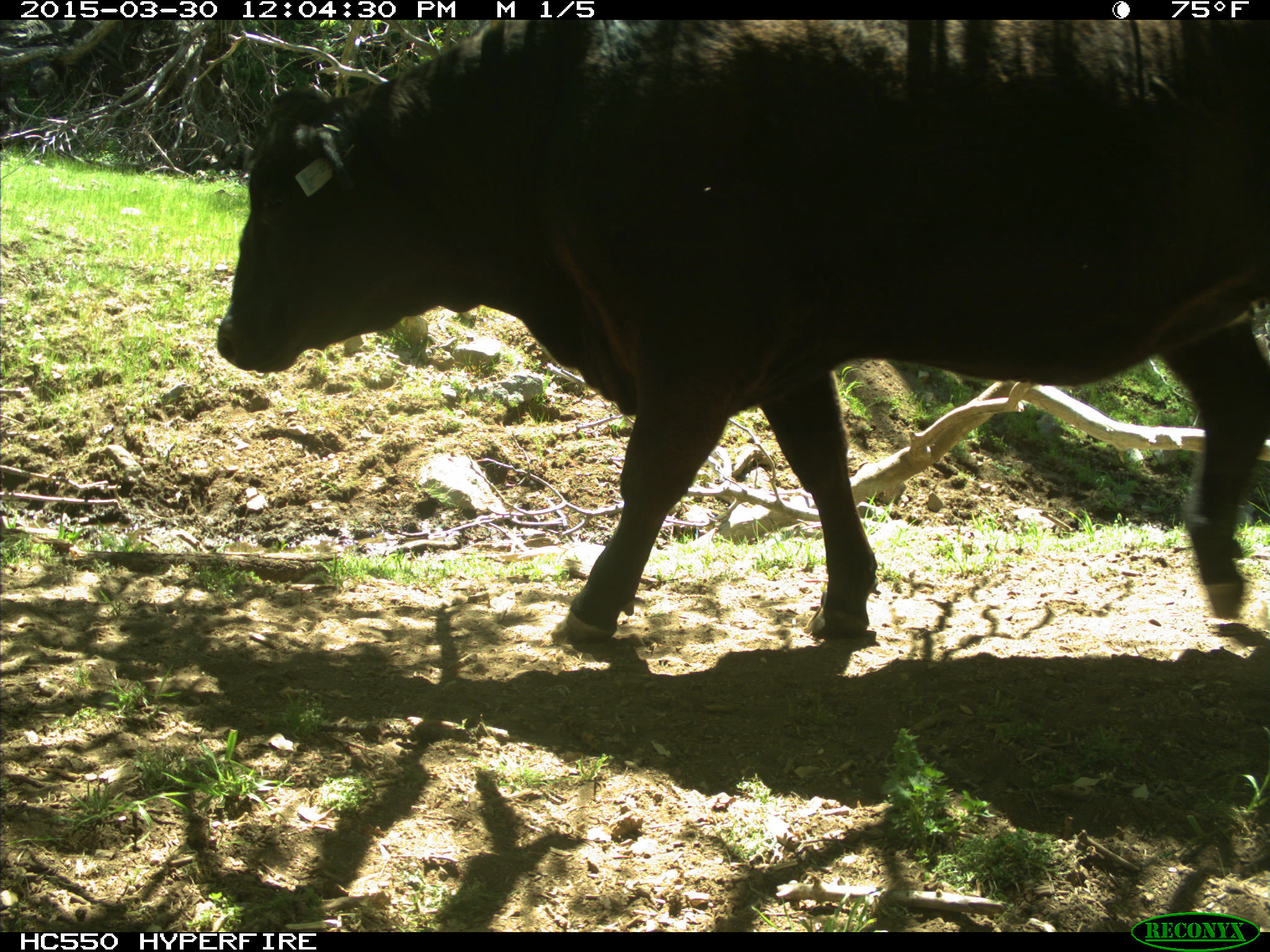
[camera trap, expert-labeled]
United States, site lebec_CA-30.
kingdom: Animalia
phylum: Chordata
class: Mammalia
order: Artiodactyla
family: Bovidae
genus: Bos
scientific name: Bos taurus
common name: domestic cow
Bos taurus (domestic cow).